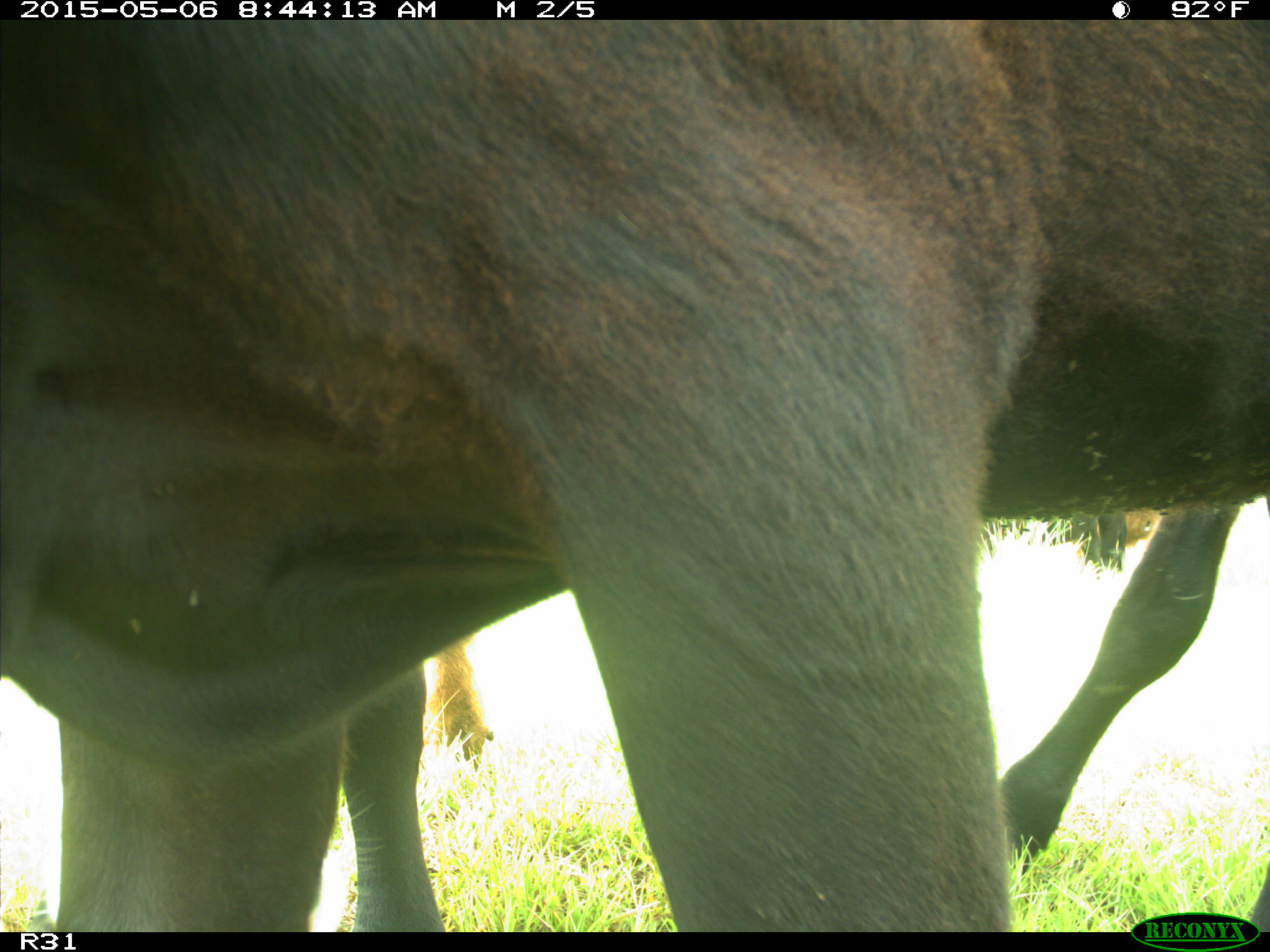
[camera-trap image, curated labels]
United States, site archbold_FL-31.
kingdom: Animalia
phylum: Chordata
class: Mammalia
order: Artiodactyla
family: Bovidae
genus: Bos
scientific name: Bos taurus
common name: domestic cow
Bos taurus (domestic cow).